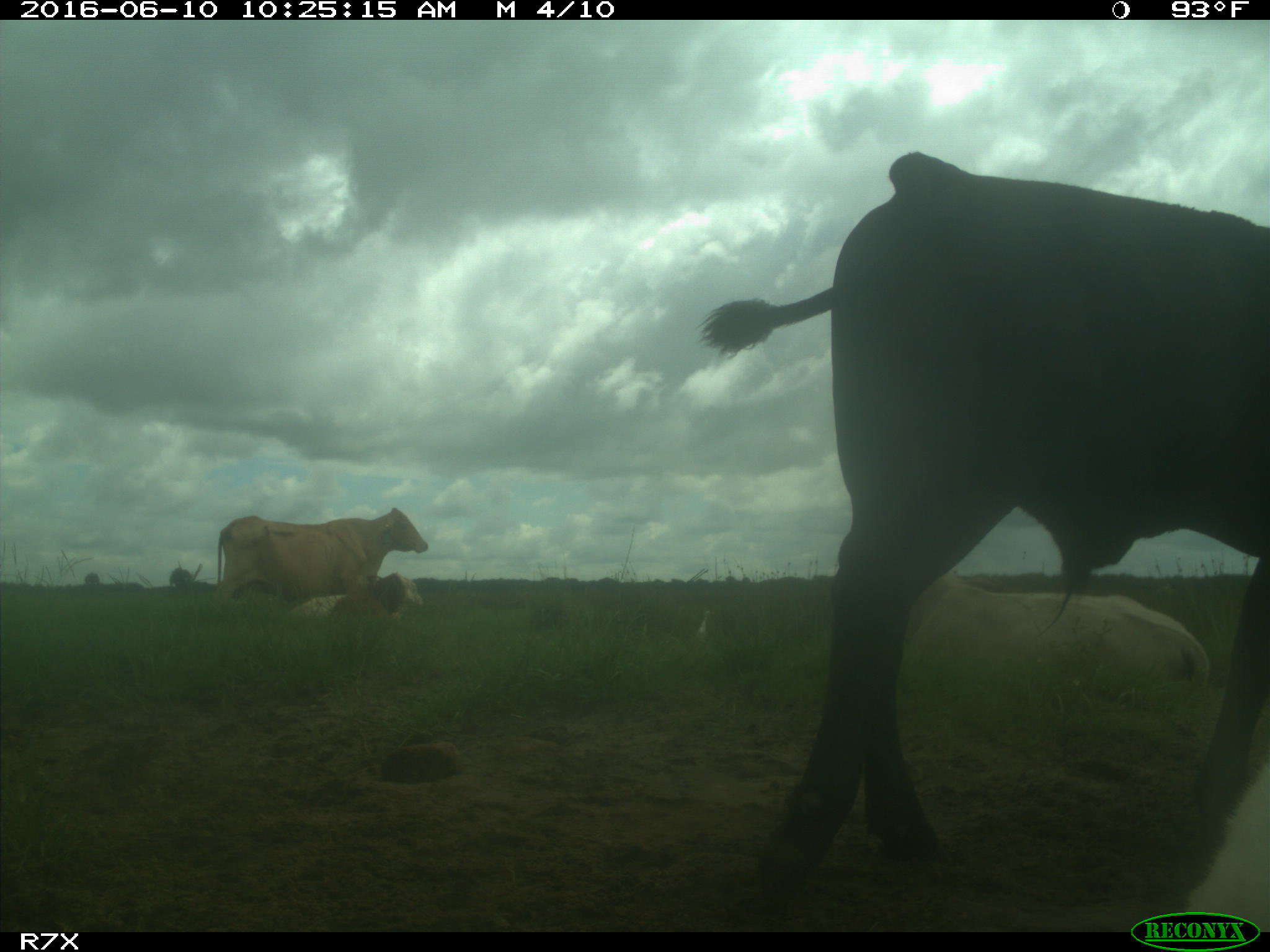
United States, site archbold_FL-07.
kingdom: Animalia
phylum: Chordata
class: Mammalia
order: Artiodactyla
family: Bovidae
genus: Bos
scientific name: Bos taurus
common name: domestic cow